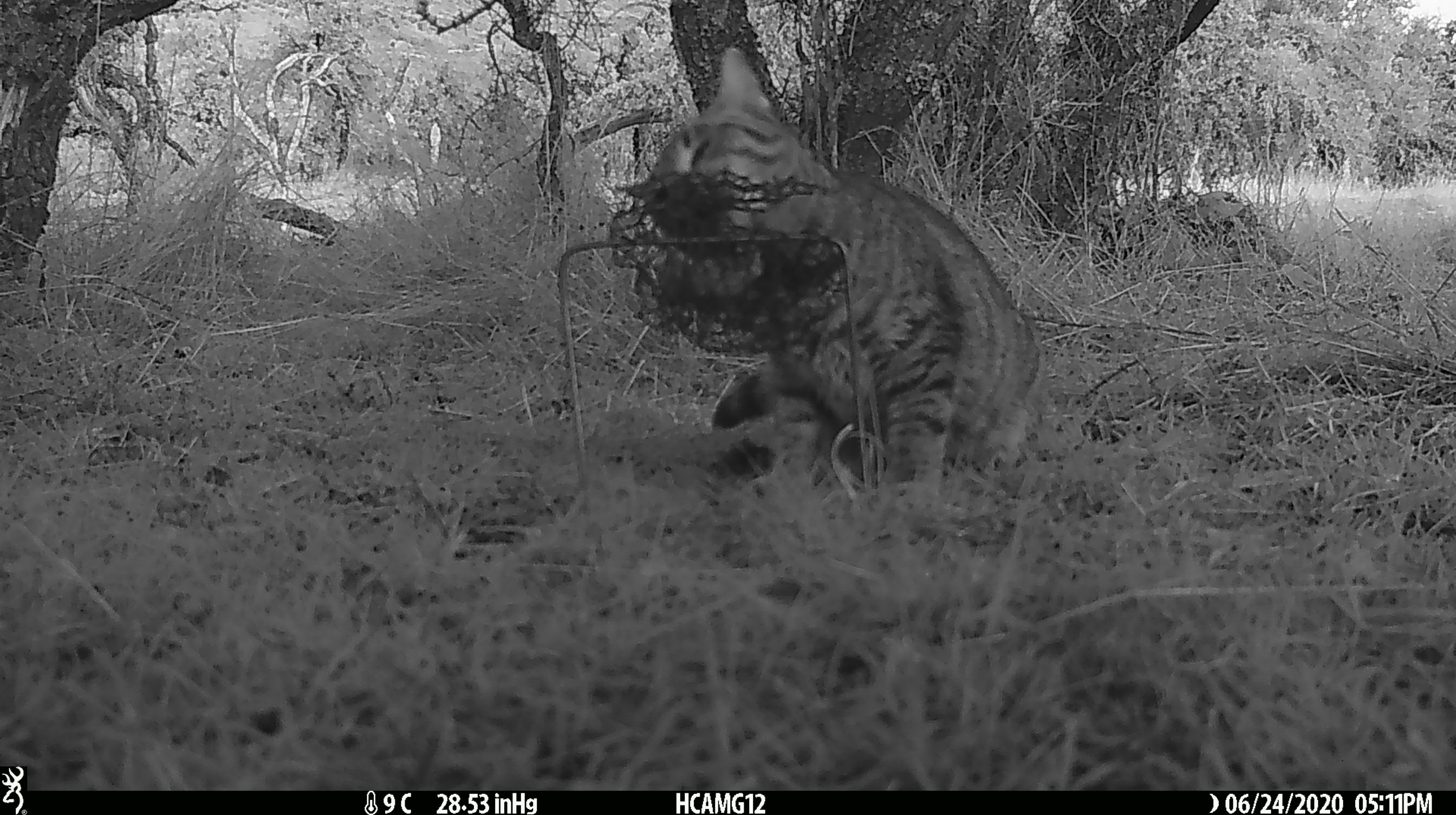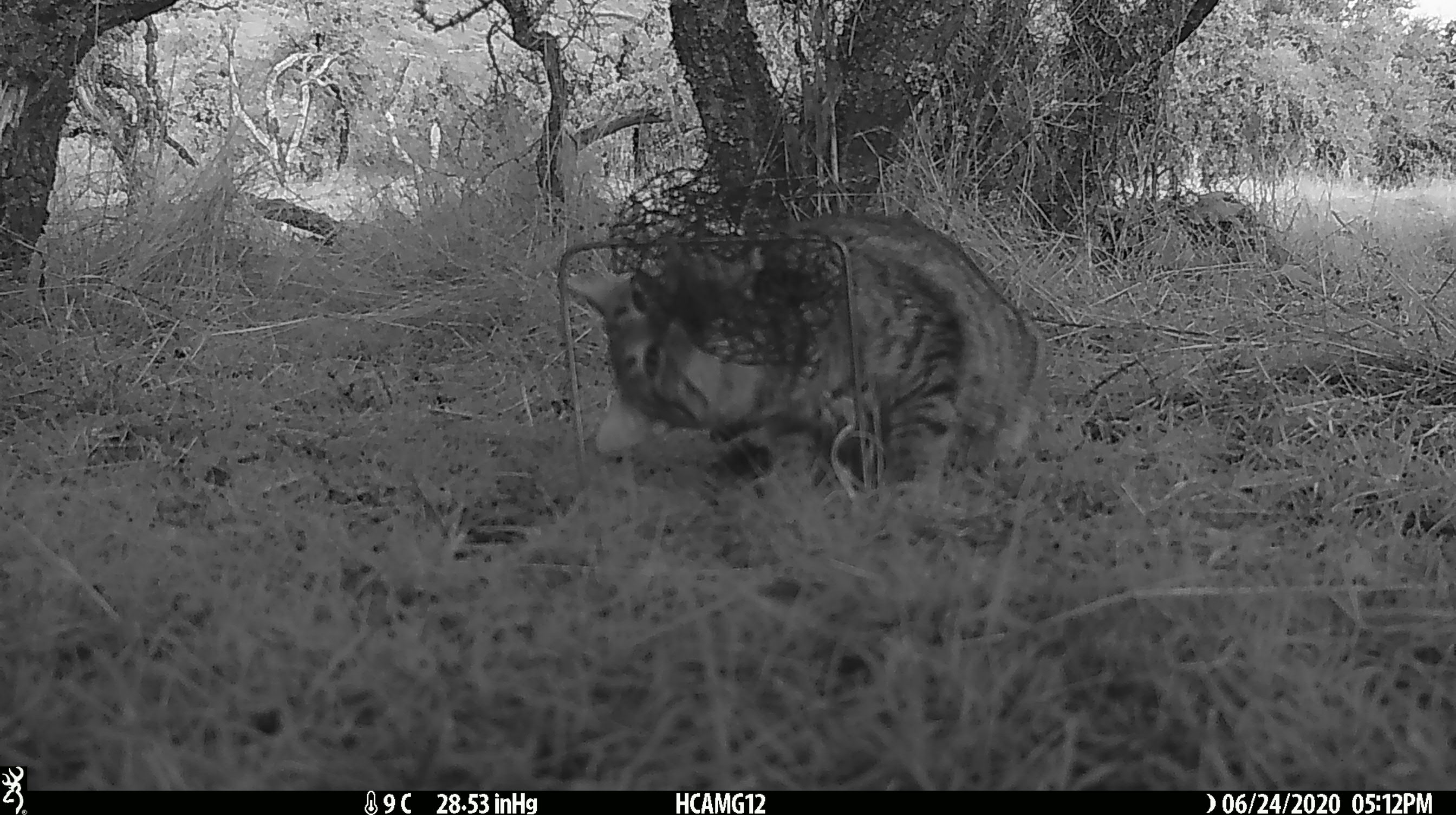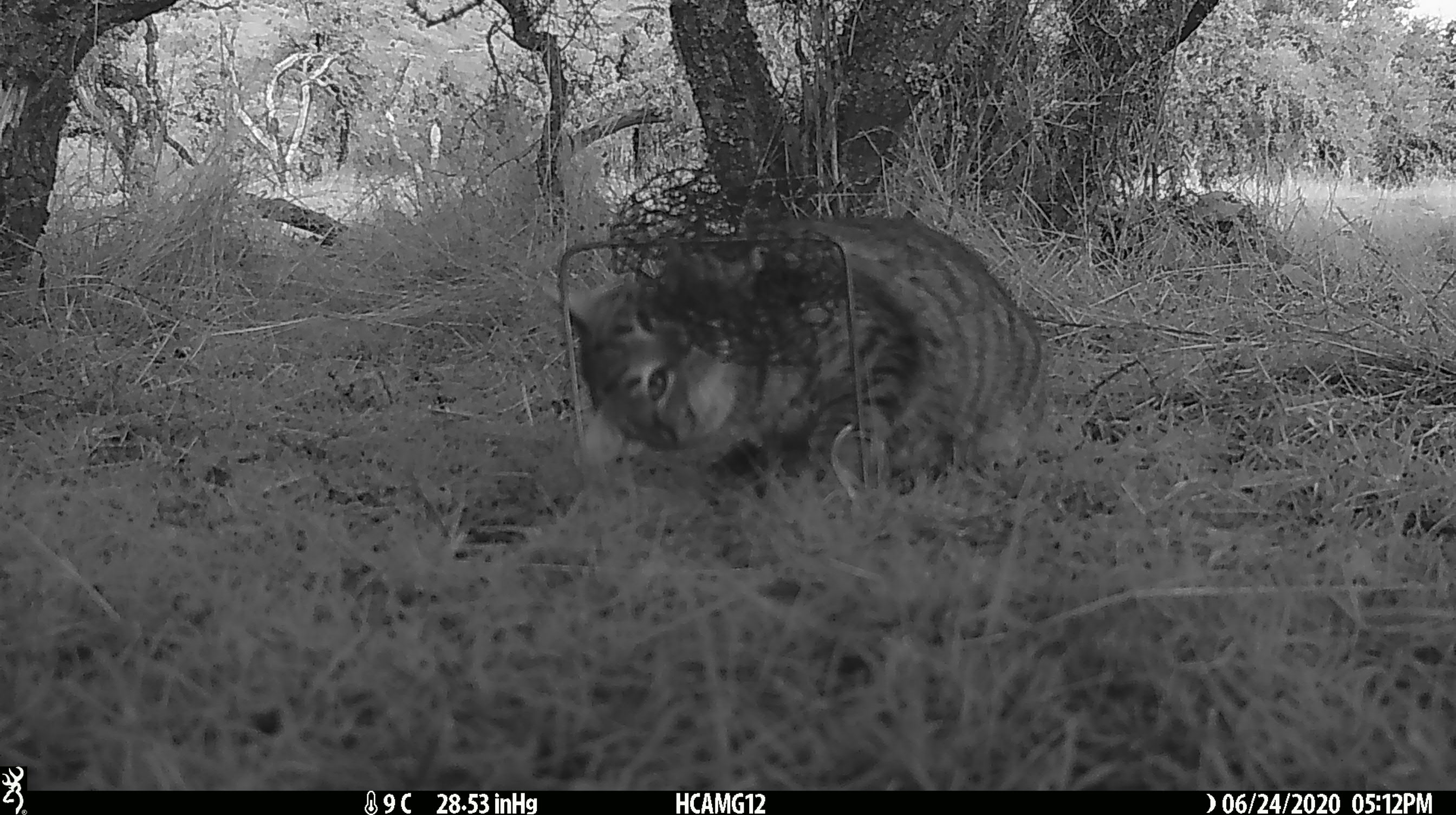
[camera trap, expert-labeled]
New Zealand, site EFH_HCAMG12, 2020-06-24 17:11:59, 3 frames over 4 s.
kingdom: Animalia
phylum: Chordata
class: Mammalia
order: Carnivora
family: Felidae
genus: Felis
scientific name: Felis catus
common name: domestic cat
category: cat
Cat (domestic cat) (Felis catus).